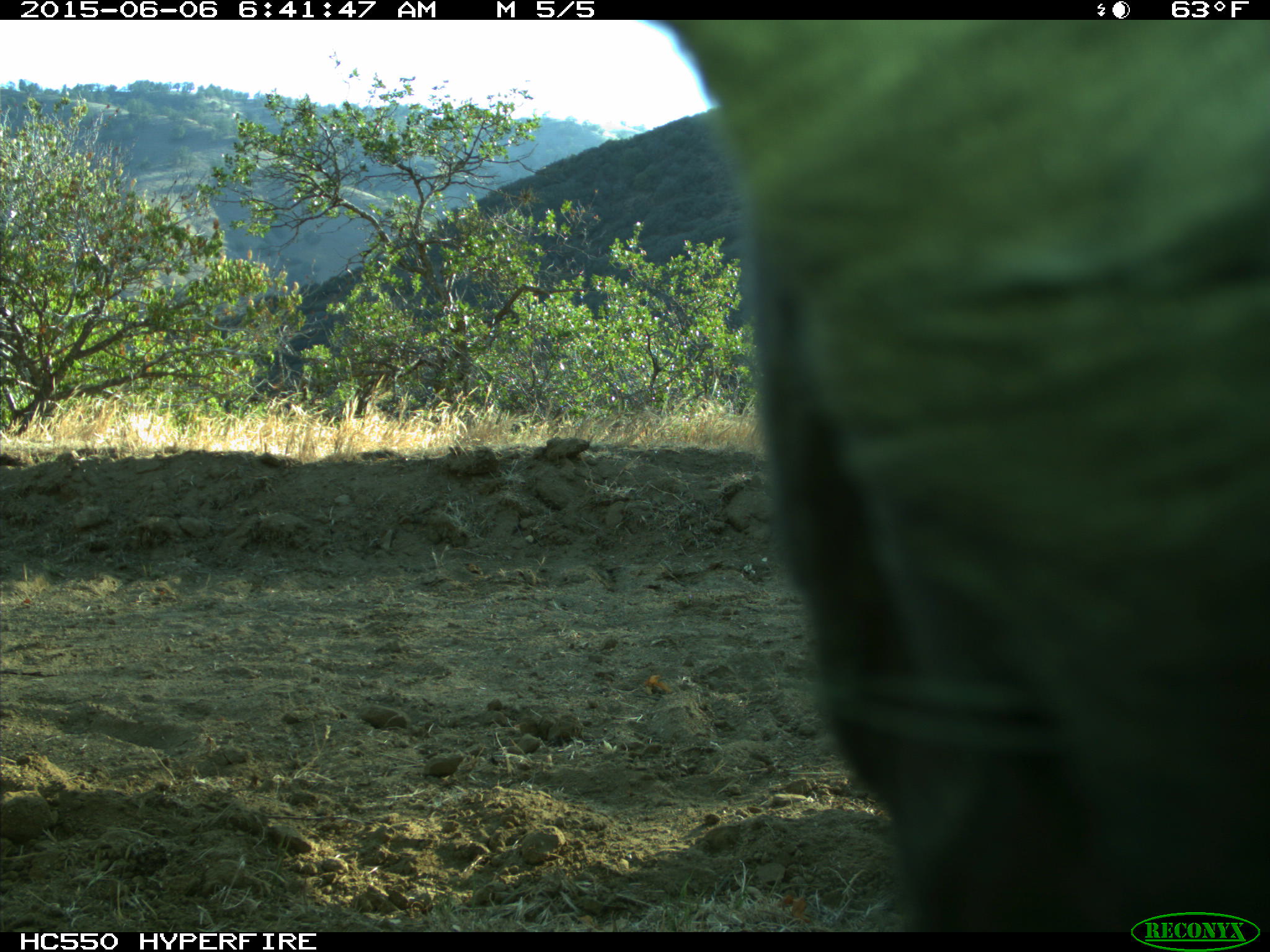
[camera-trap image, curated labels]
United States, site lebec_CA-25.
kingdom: Animalia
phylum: Chordata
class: Mammalia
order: Artiodactyla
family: Bovidae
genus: Bos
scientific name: Bos taurus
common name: domestic cow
Bos taurus (domestic cow).